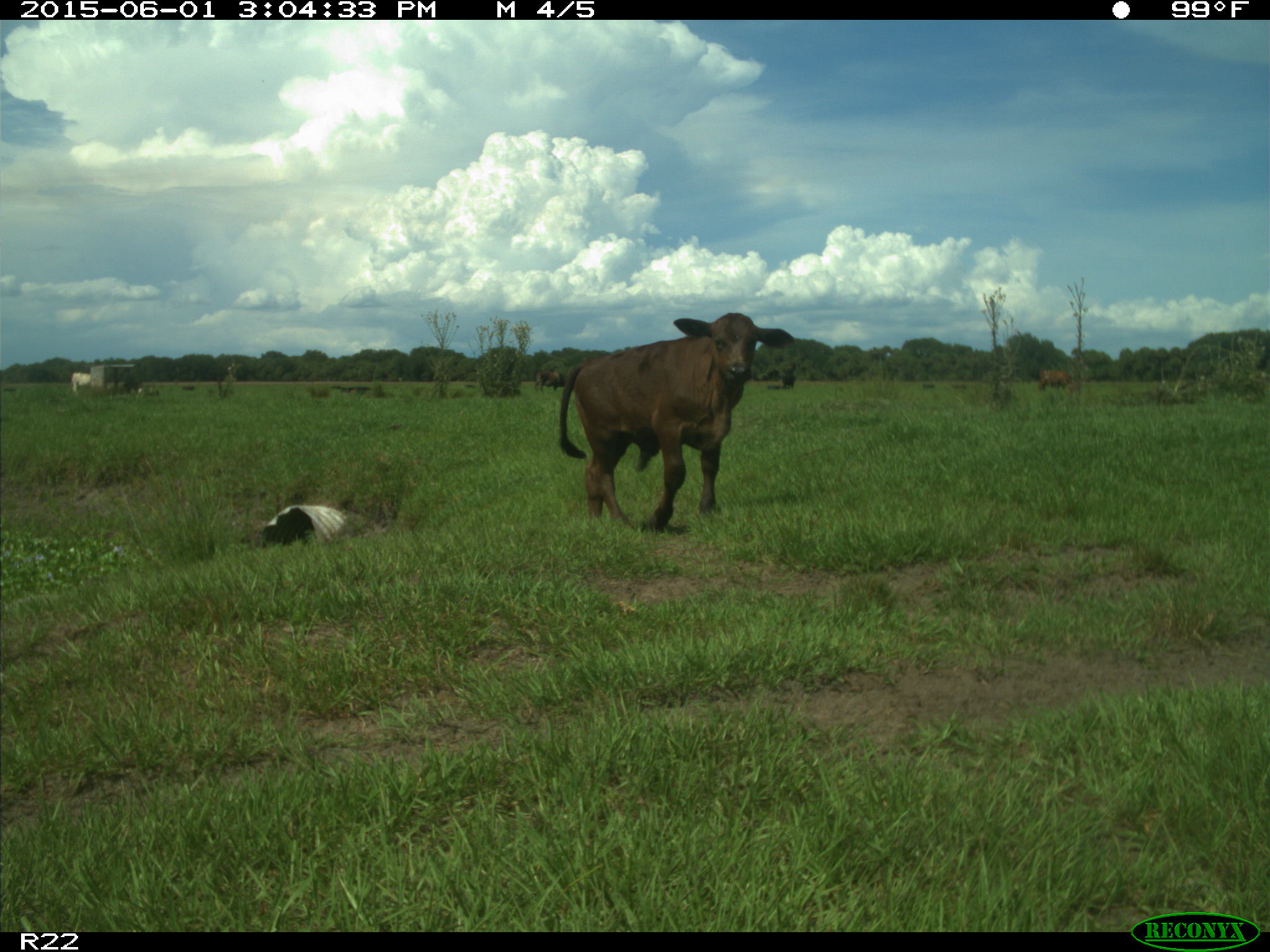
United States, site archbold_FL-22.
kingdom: Animalia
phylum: Chordata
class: Mammalia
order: Artiodactyla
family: Bovidae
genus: Bos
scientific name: Bos taurus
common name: domestic cow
Bos taurus (domestic cow).